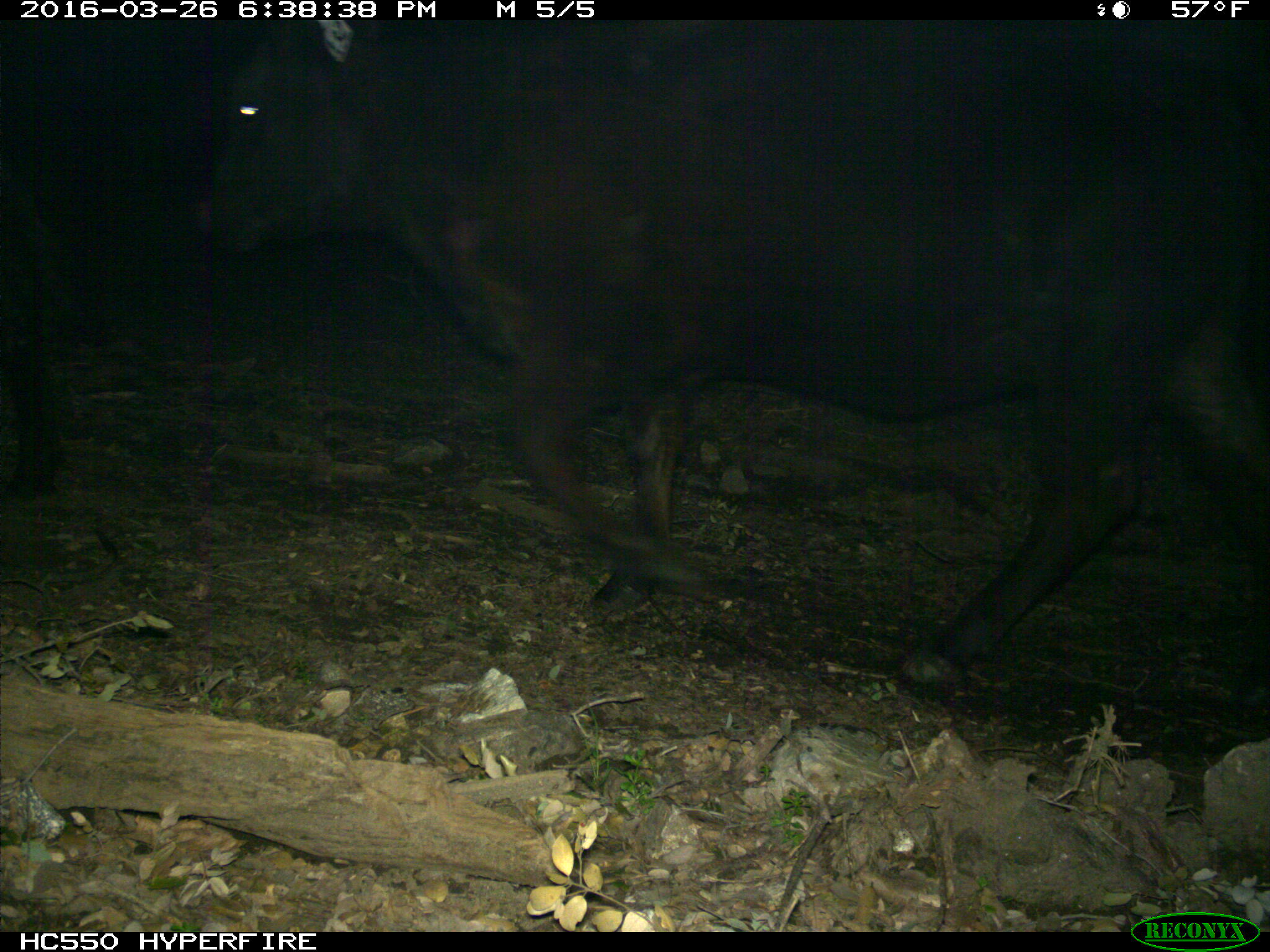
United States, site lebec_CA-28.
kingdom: Animalia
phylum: Chordata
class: Mammalia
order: Artiodactyla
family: Bovidae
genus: Bos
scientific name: Bos taurus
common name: domestic cow